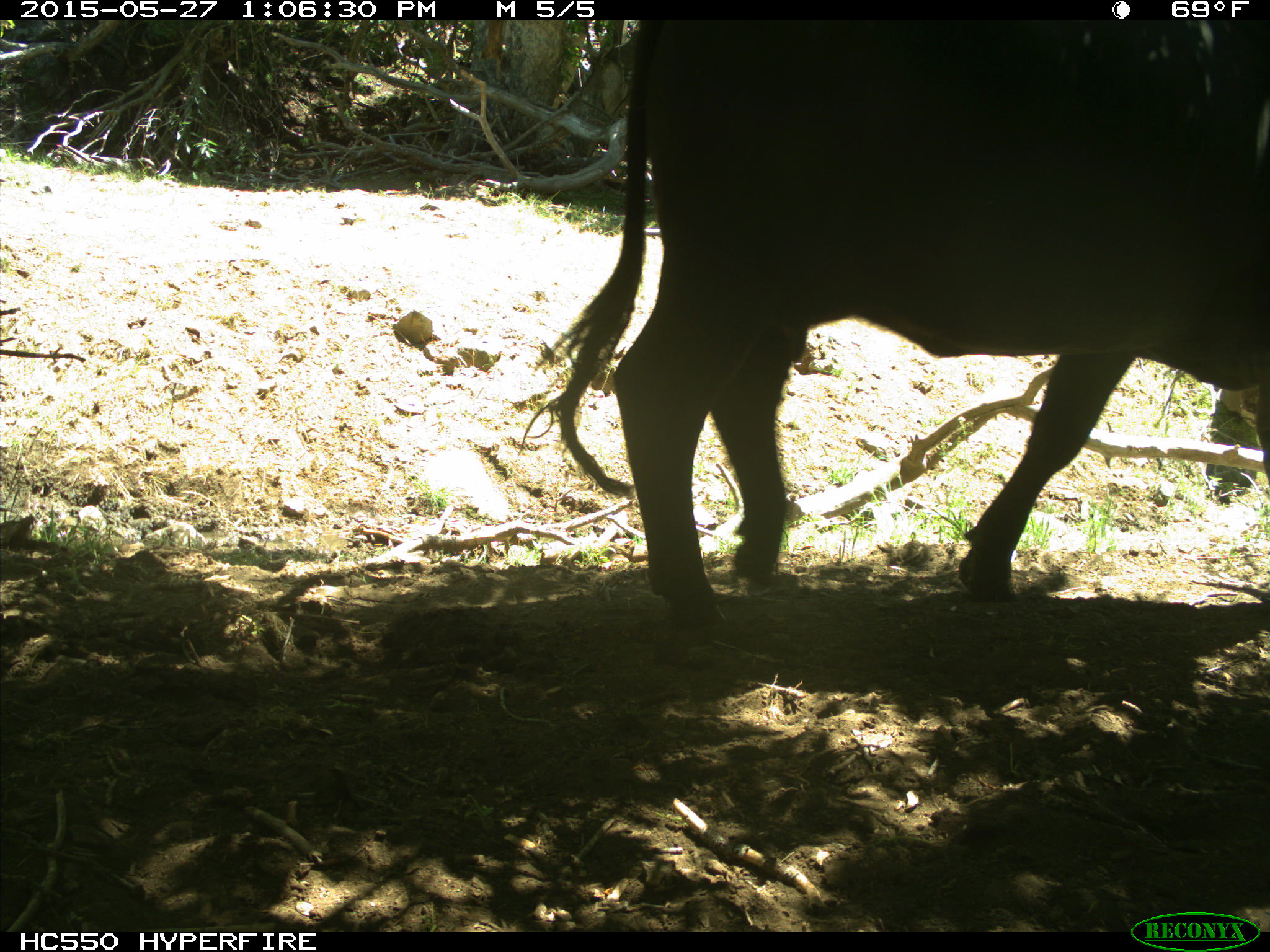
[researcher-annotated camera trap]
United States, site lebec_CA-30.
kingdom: Animalia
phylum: Chordata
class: Mammalia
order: Artiodactyla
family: Bovidae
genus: Bos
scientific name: Bos taurus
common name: domestic cow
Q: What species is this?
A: Bos taurus (domestic cow).